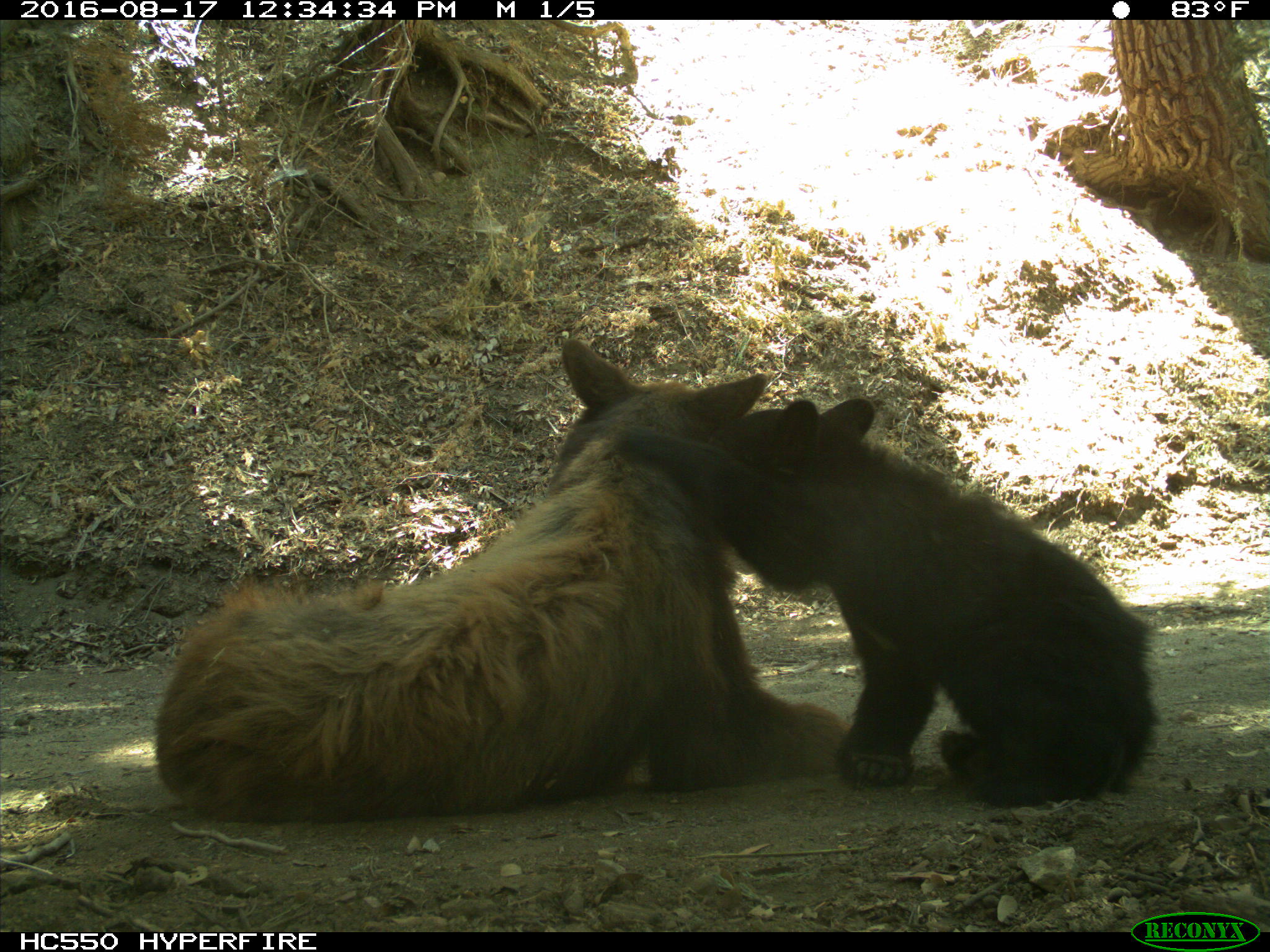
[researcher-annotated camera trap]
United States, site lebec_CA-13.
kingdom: Animalia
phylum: Chordata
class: Mammalia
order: Carnivora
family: Ursidae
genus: Ursus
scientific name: Ursus americanus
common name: american black bear